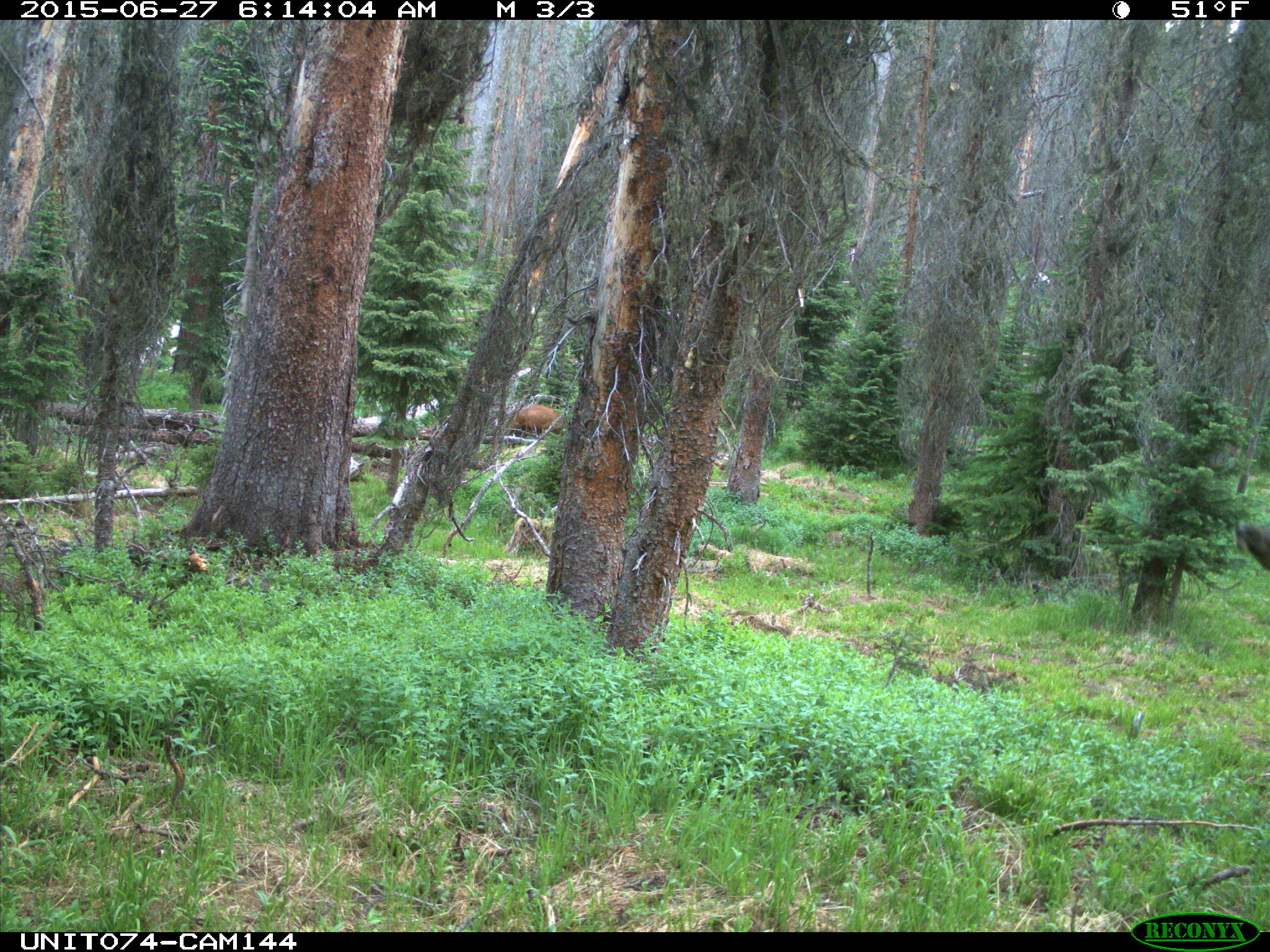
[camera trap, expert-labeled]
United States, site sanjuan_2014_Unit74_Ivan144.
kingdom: Animalia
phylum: Chordata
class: Mammalia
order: Artiodactyla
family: Cervidae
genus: Cervus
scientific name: Cervus elaphus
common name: red deer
Cervus elaphus (red deer).